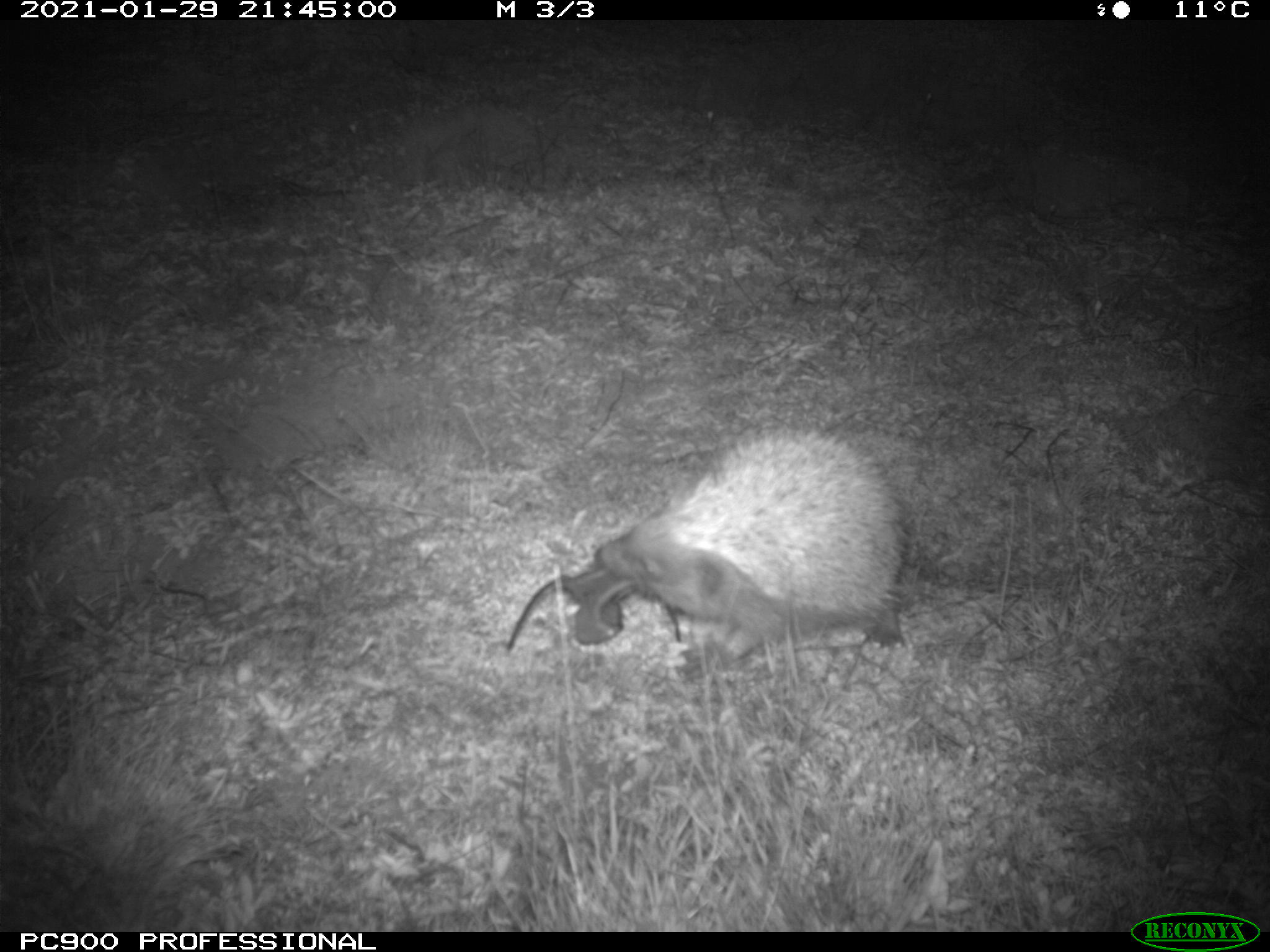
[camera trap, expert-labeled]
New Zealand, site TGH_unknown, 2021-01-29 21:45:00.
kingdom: Animalia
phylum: Chordata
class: Mammalia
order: Eulipotyphla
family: Erinaceidae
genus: Erinaceus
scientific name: Erinaceus europaeus europaeus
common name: european hedgehog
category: hedgehog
Hedgehog (european hedgehog) (Erinaceus europaeus europaeus).